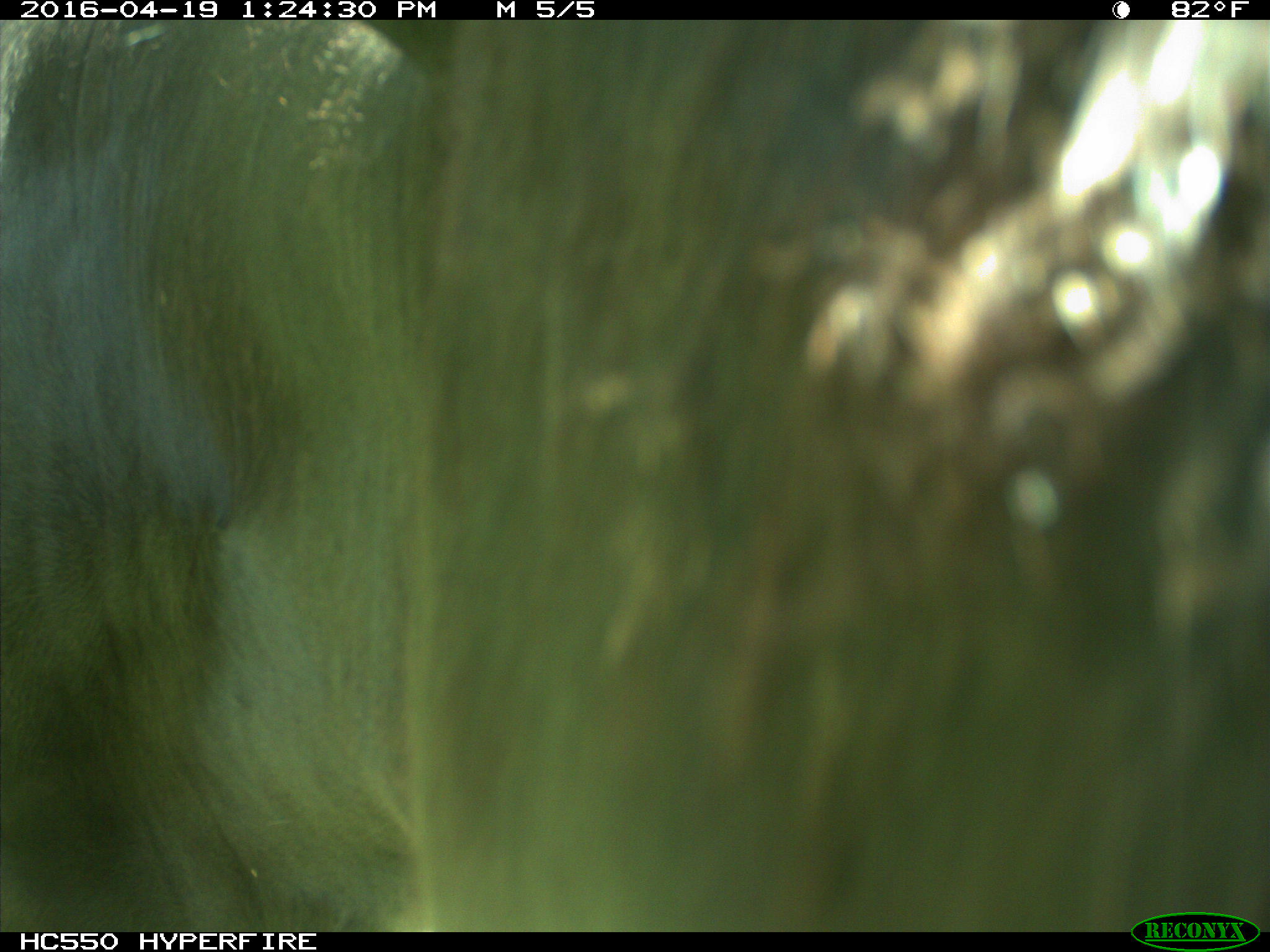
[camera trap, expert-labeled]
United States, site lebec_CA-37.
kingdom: Animalia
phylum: Chordata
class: Mammalia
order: Artiodactyla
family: Bovidae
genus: Bos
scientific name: Bos taurus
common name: domestic cow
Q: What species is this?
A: Bos taurus (domestic cow).